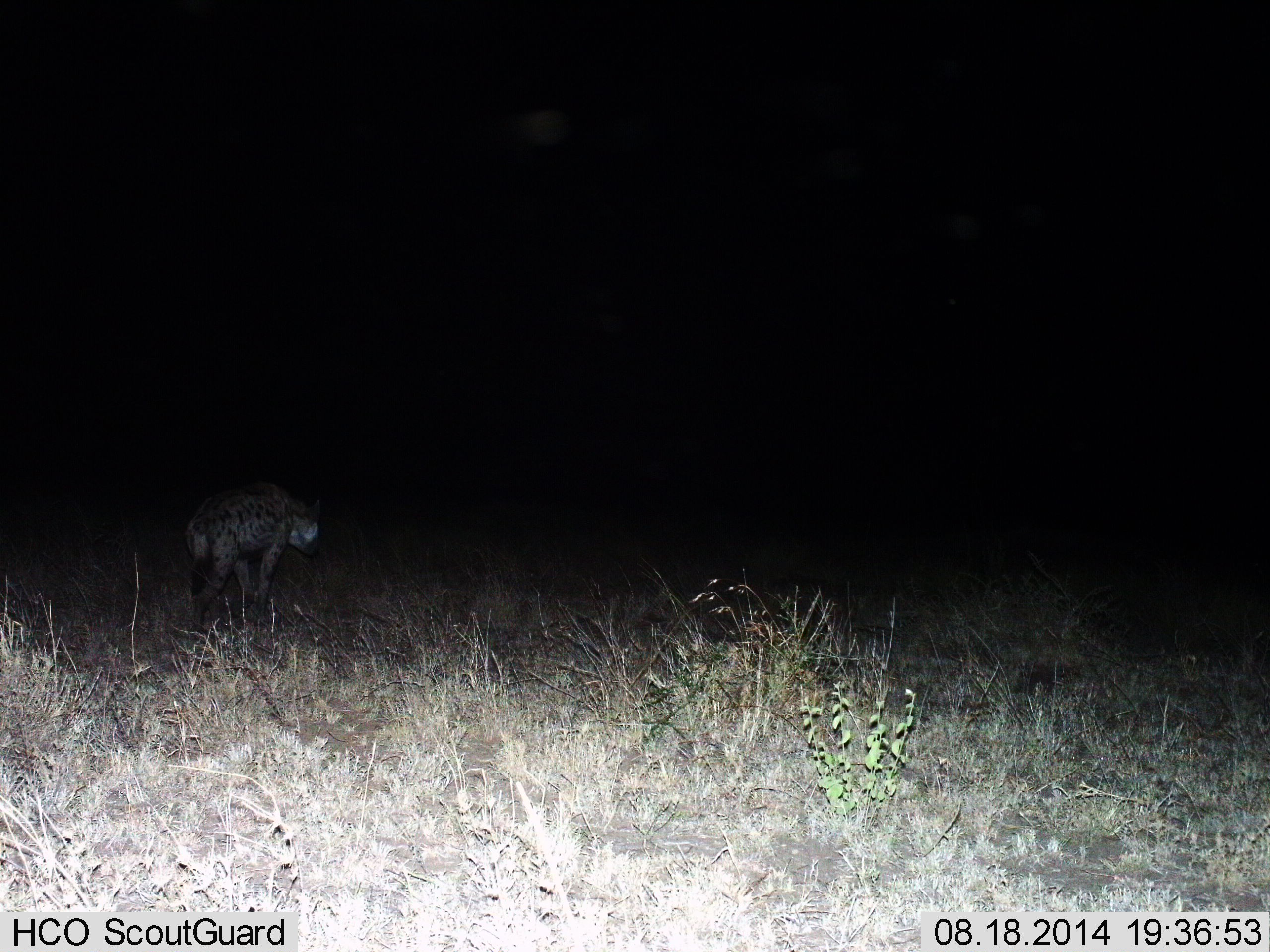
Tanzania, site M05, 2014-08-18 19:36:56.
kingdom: Animalia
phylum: Chordata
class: Mammalia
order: Carnivora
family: Hyaenidae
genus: Crocuta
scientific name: Crocuta crocuta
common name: spotted hyena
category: hyenaspotted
Hyenaspotted (spotted hyena) (Crocuta crocuta), count 1. Behavior (volunteer vote fractions): standing 33%, resting 0%, moving 67%, interacting 0%. Young present (vote fraction): 0%. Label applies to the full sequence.